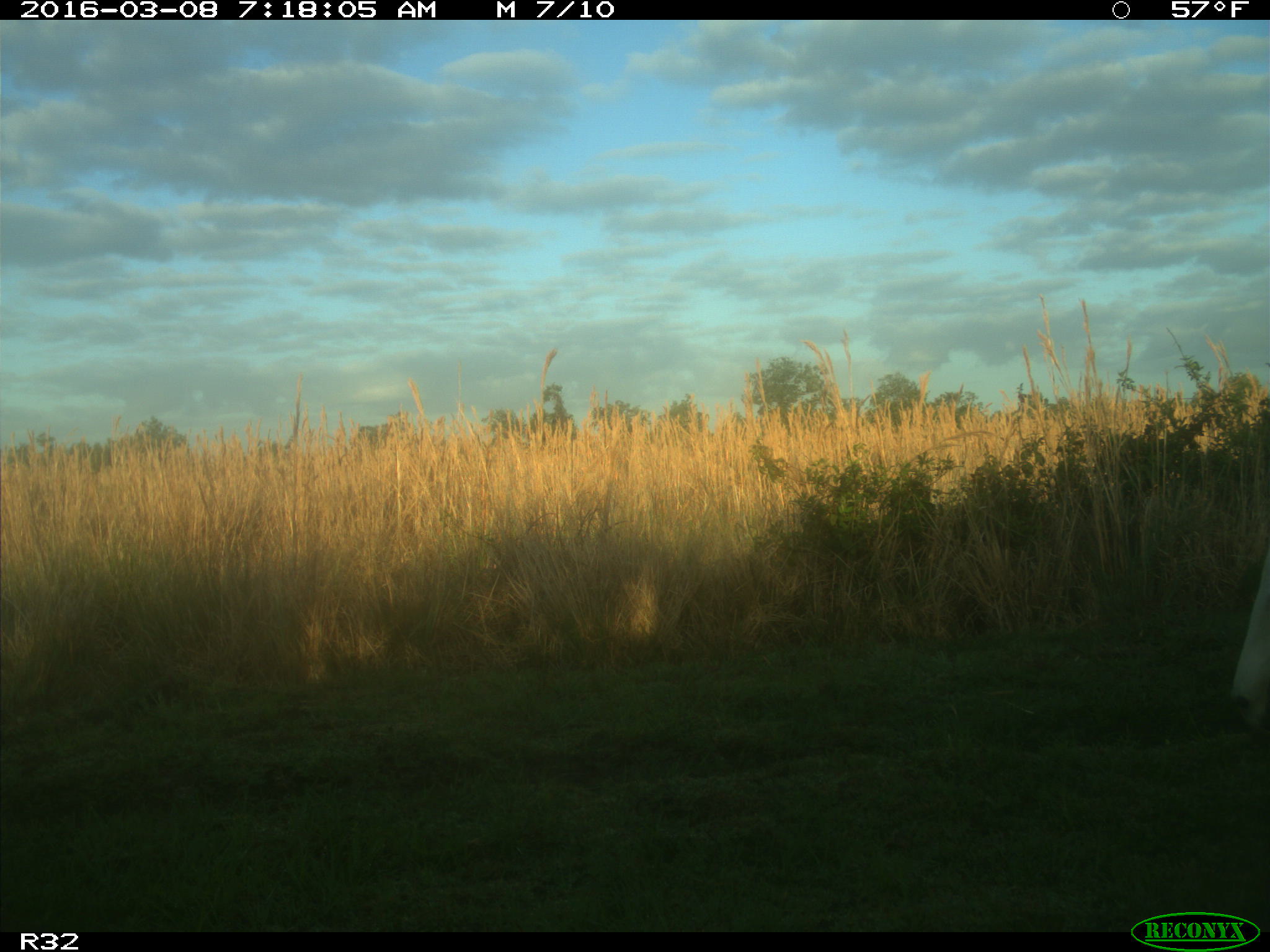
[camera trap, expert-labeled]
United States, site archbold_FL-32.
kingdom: Animalia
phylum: Chordata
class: Mammalia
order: Artiodactyla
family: Bovidae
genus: Bos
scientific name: Bos taurus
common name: domestic cow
Bos taurus (domestic cow).